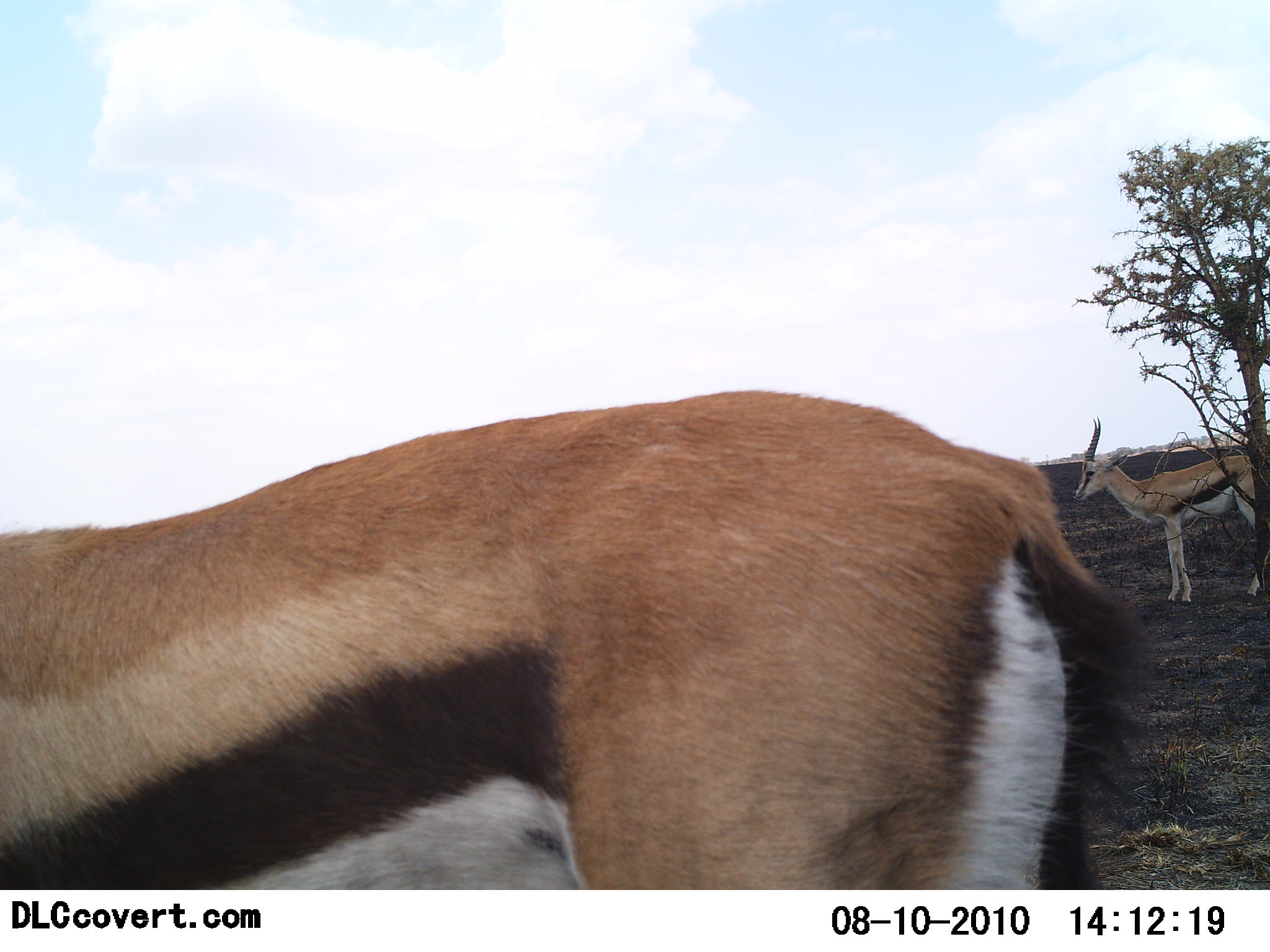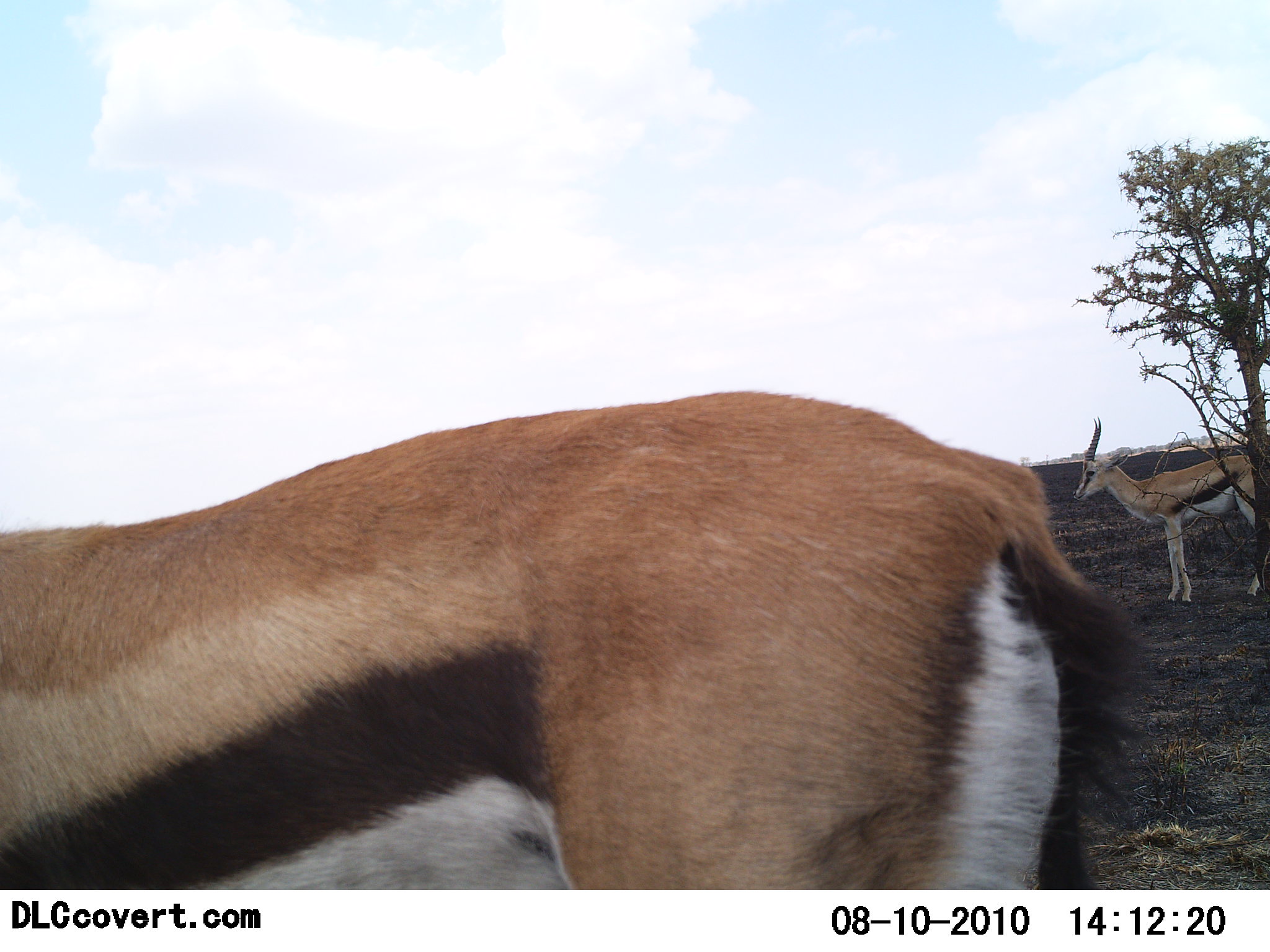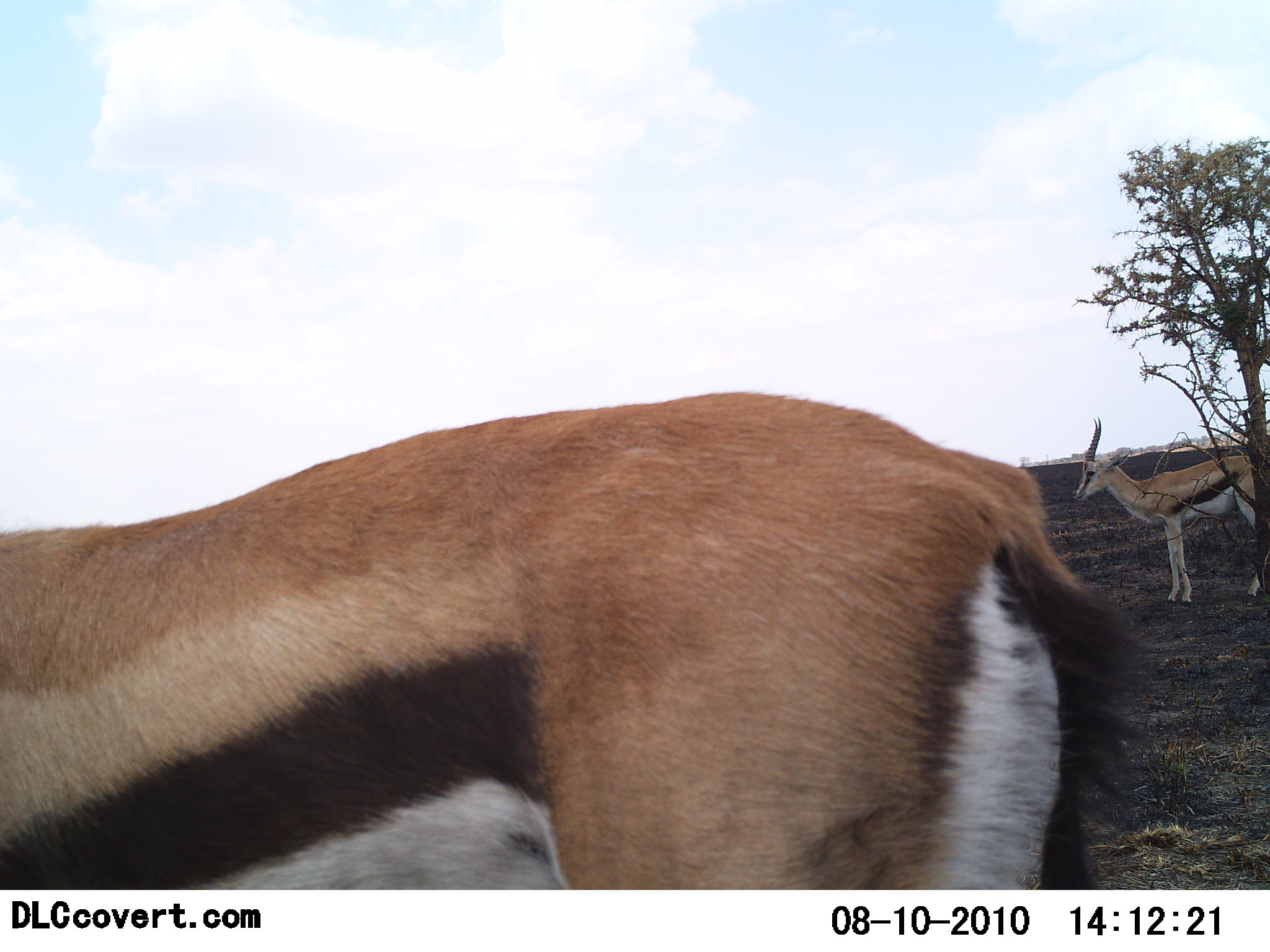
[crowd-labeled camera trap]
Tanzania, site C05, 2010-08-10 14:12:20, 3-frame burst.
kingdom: Animalia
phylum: Chordata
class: Mammalia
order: Artiodactyla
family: Bovidae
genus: Eudorcas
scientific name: Eudorcas thomsonii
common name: thomson's gazelle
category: gazellethomsons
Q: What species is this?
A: Gazellethomsons (thomson's gazelle) (Eudorcas thomsonii).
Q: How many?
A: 2.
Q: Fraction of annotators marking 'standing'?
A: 100%.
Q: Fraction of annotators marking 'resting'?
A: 0%.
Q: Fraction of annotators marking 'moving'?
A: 0%.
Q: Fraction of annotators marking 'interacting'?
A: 0%.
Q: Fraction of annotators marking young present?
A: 0%.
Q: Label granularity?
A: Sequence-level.